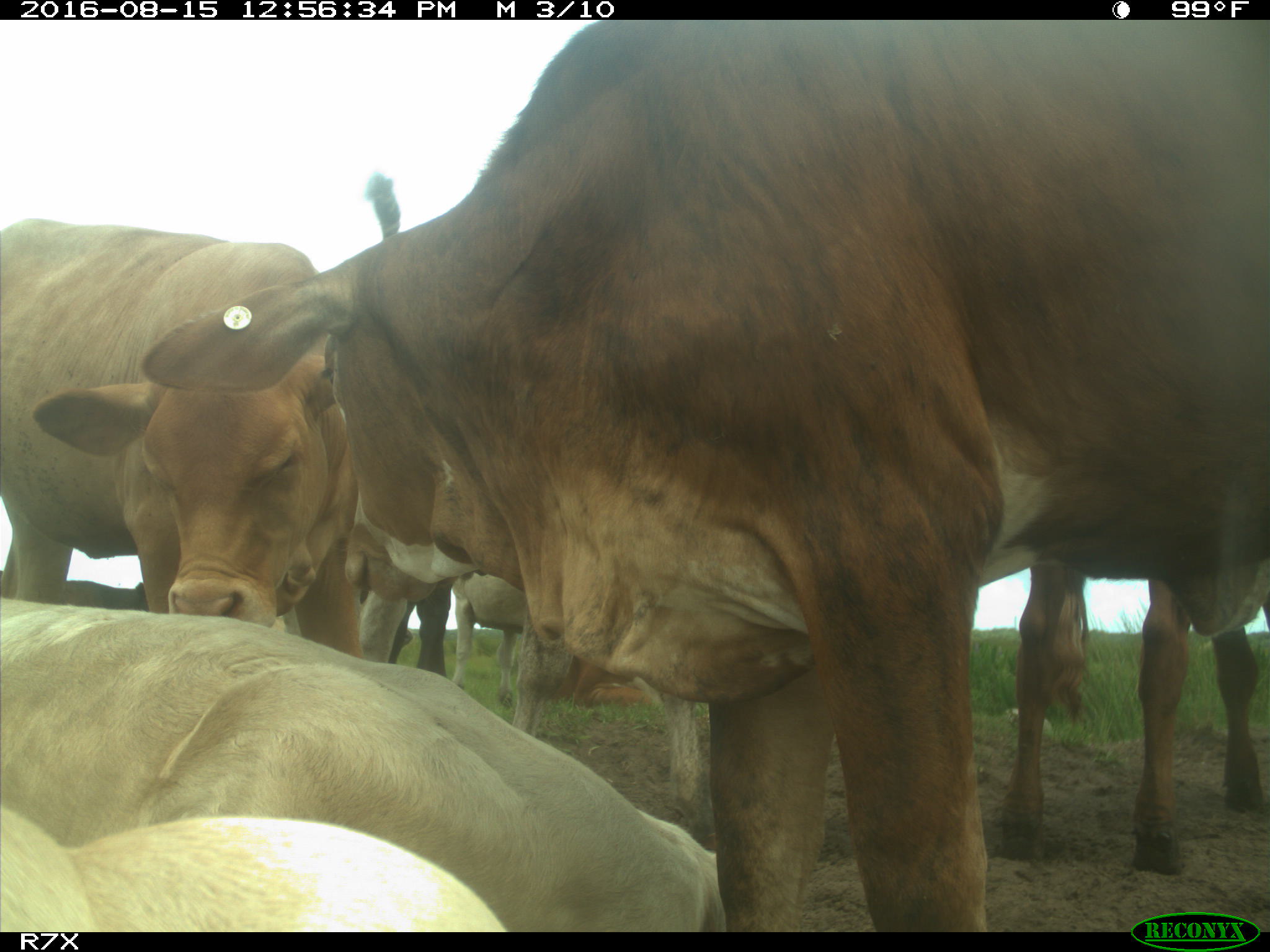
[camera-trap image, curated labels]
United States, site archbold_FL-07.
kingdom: Animalia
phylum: Chordata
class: Mammalia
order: Artiodactyla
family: Bovidae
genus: Bos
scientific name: Bos taurus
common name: domestic cow